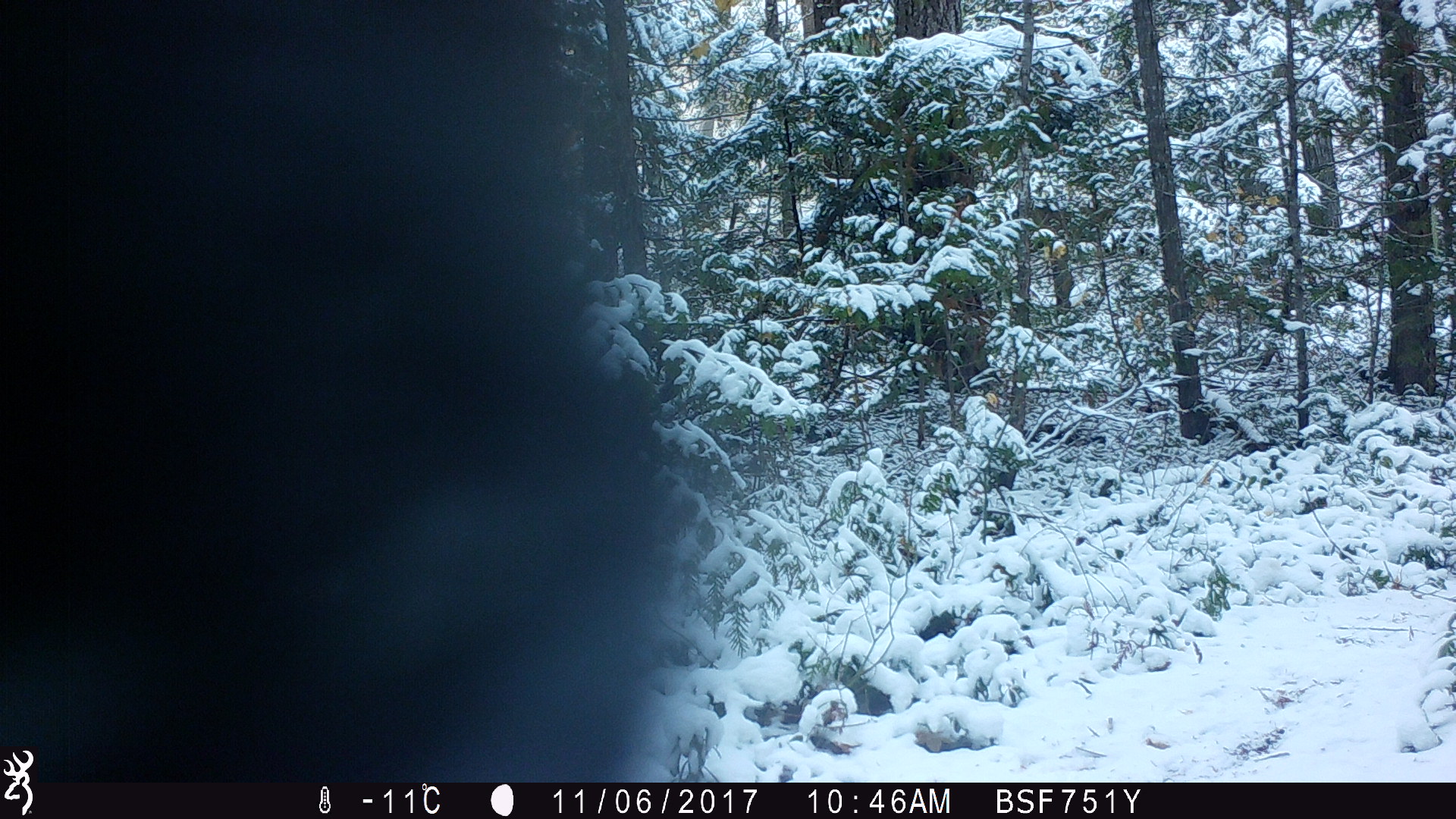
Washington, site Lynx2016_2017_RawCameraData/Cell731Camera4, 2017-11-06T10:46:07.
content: unidentified animal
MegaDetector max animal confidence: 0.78